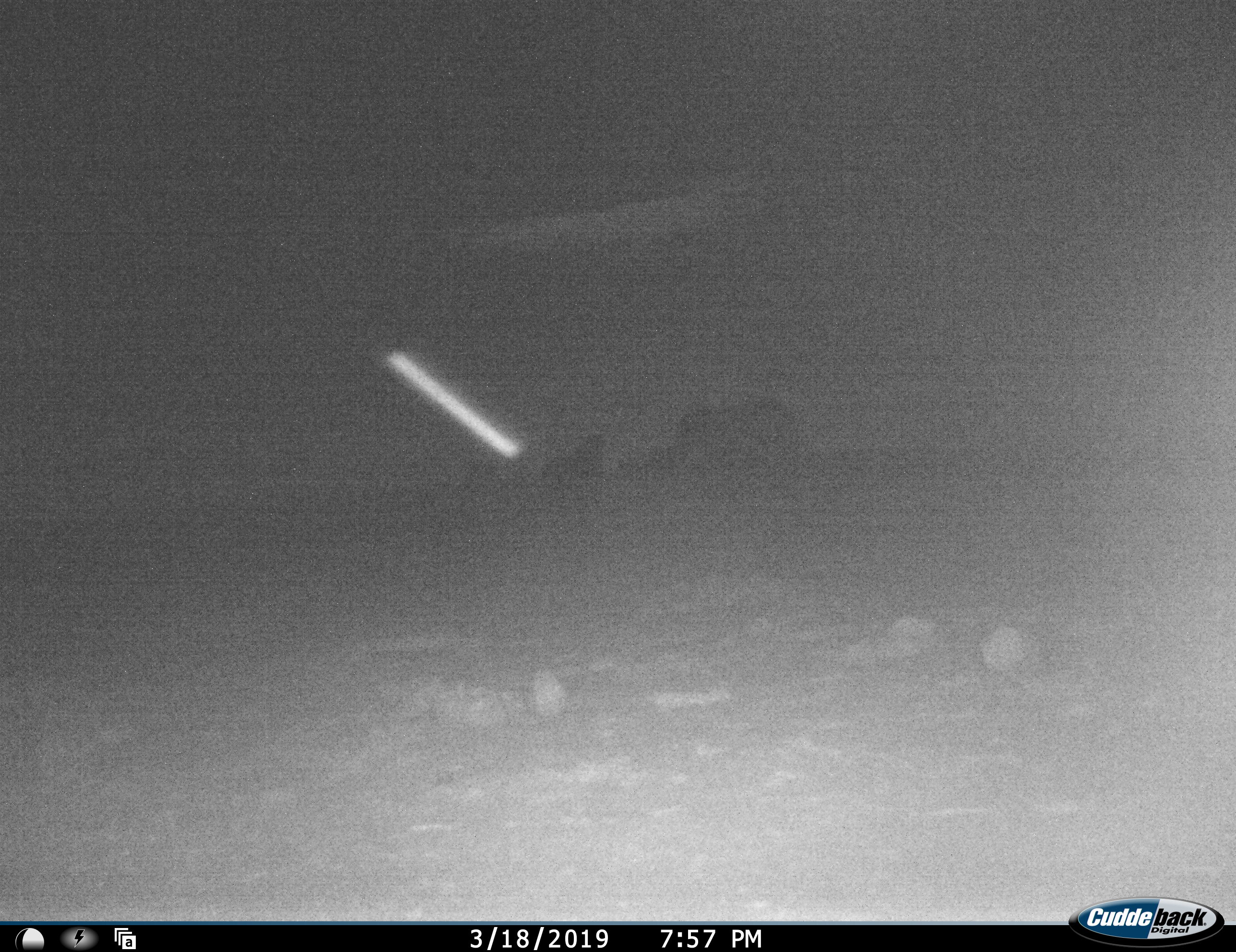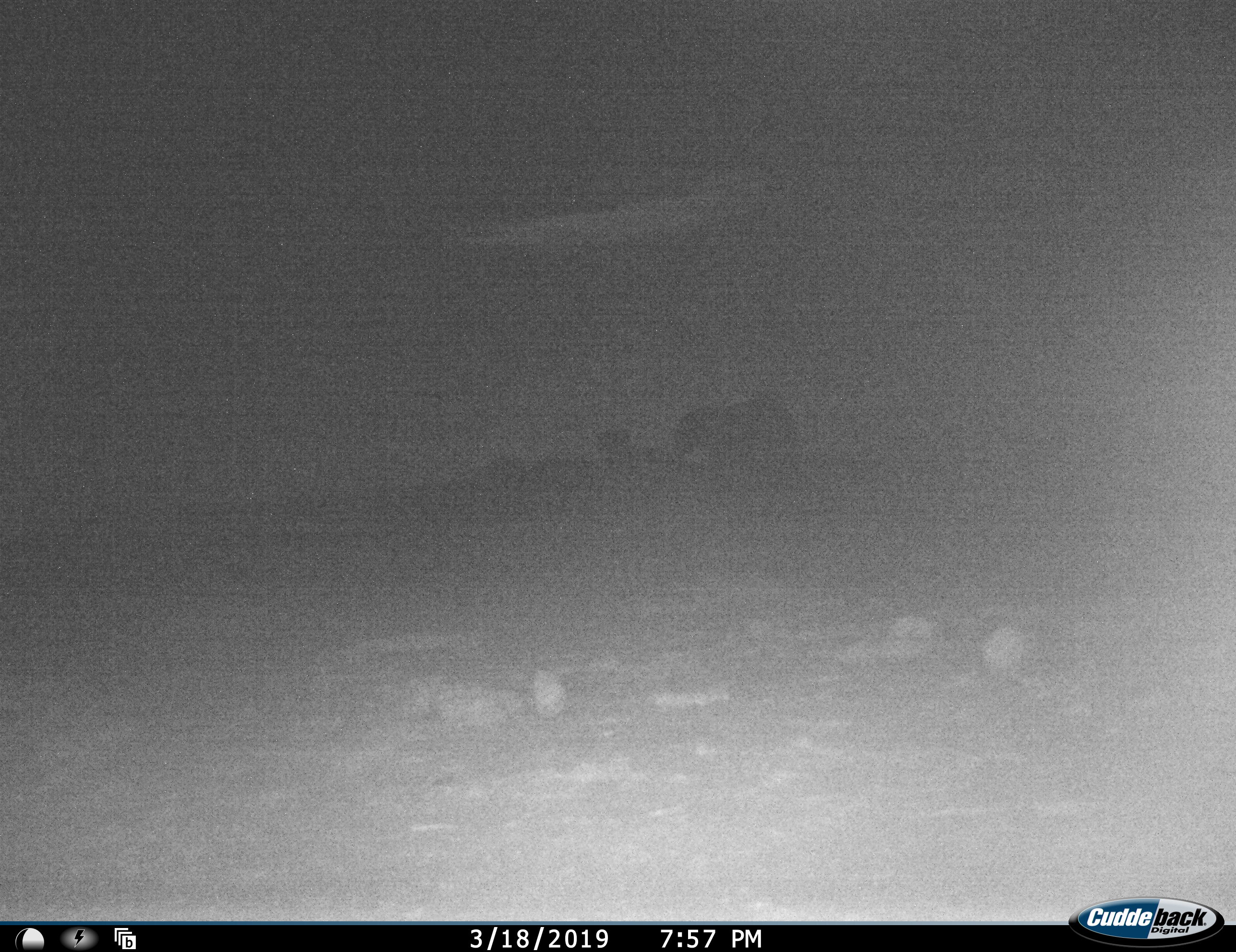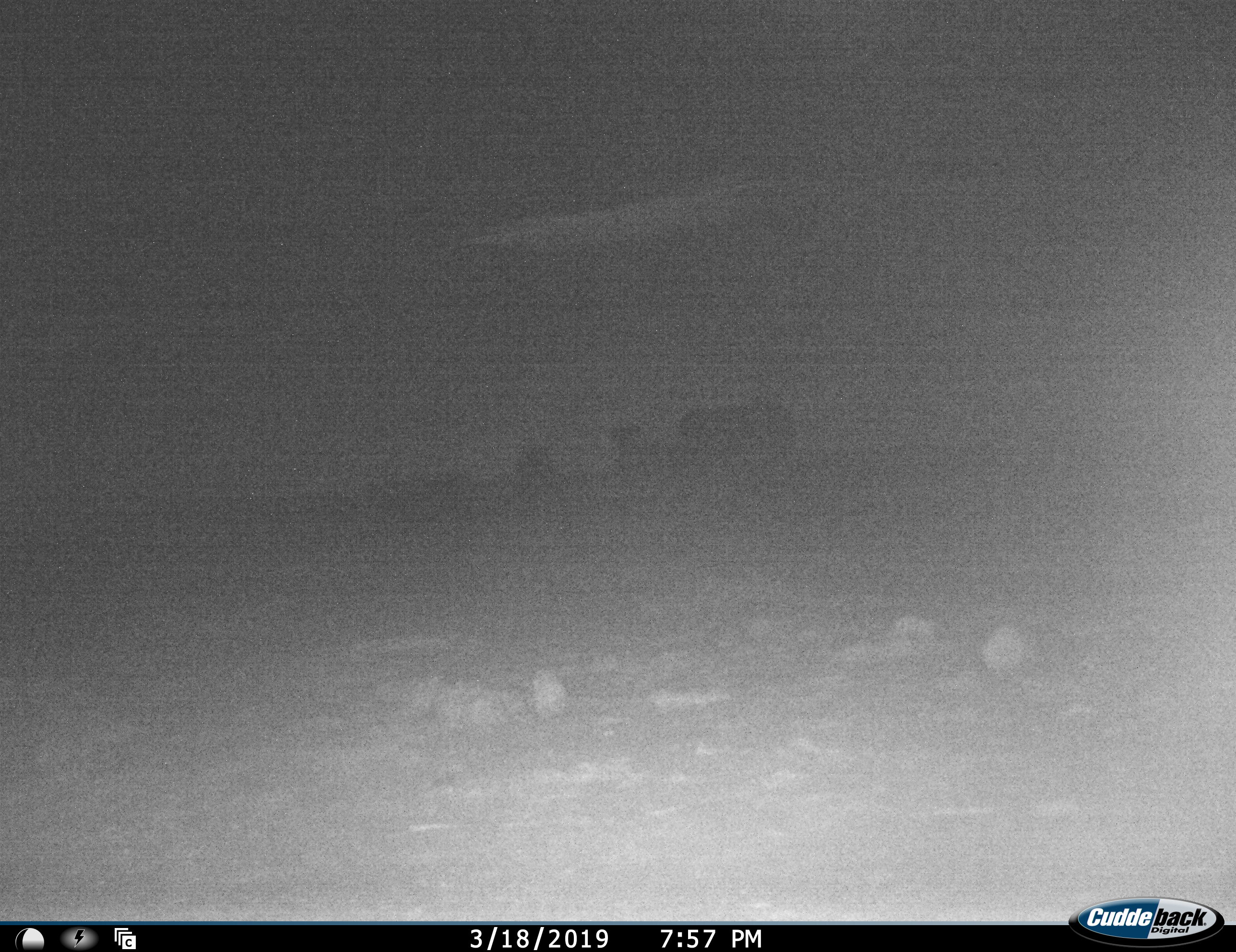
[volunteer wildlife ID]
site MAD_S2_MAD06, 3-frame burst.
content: unidentified animal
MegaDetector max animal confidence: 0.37